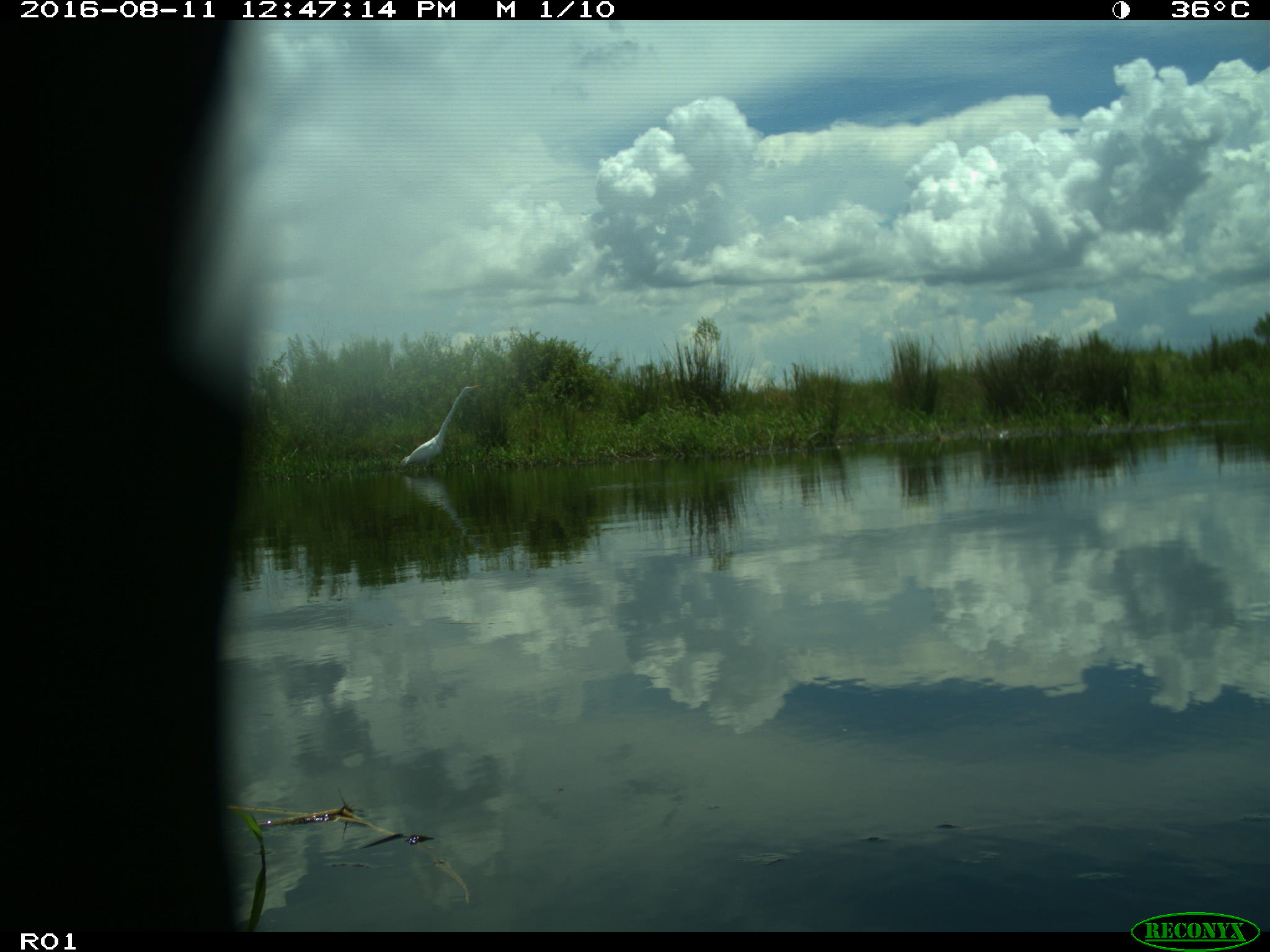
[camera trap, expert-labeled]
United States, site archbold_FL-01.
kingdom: Animalia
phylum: Chordata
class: Aves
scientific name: Aves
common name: birds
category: unidentified bird